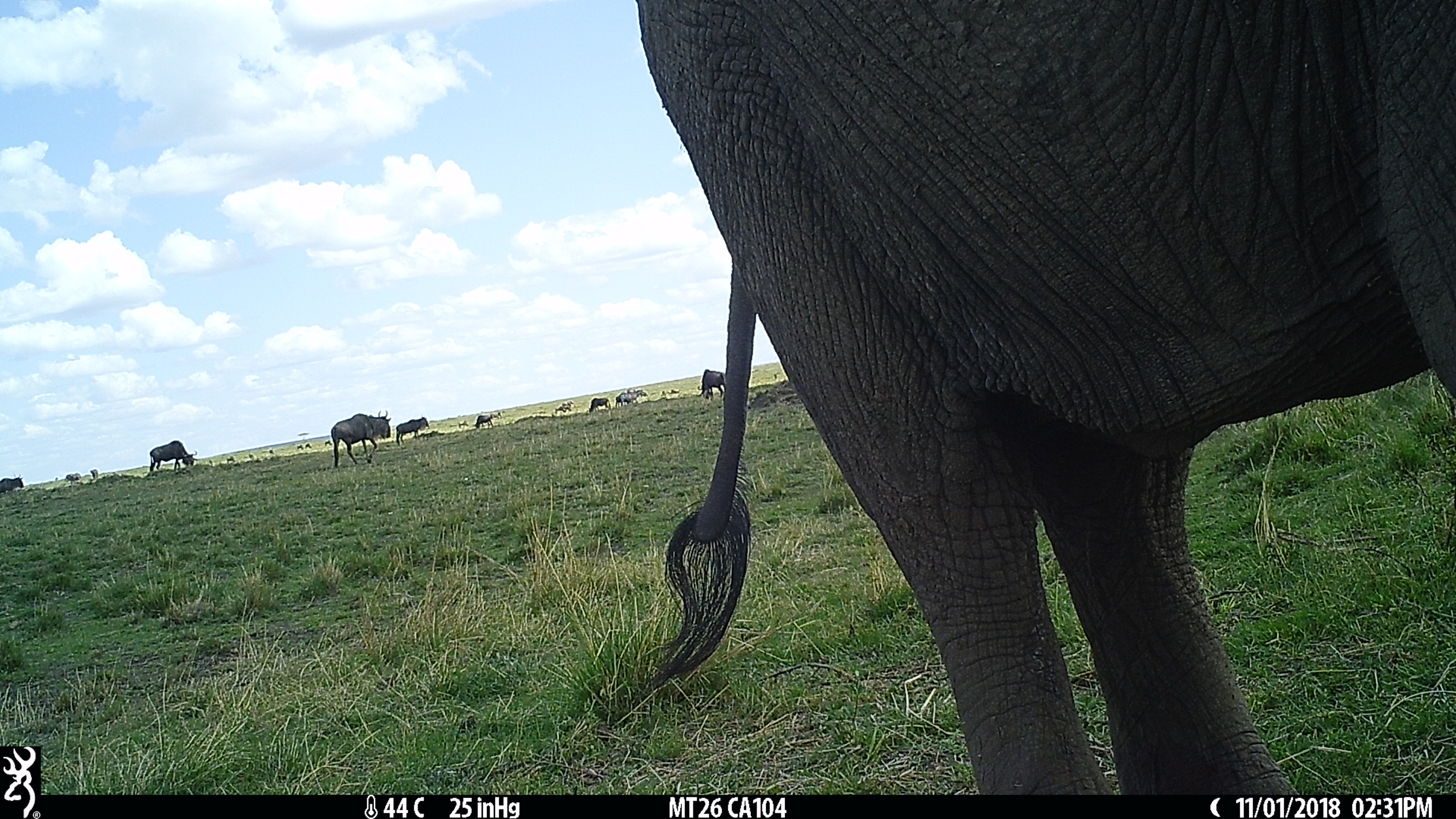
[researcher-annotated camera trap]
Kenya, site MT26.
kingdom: Animalia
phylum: Chordata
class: Mammalia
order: Proboscidea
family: Elephantidae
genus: Loxodonta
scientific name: Loxodonta africana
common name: elephant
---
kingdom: Animalia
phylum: Chordata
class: Mammalia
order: Artiodactyla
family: Bovidae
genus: Connochaetes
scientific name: Connochaetes taurinus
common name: blue wildebeest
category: wildebeest